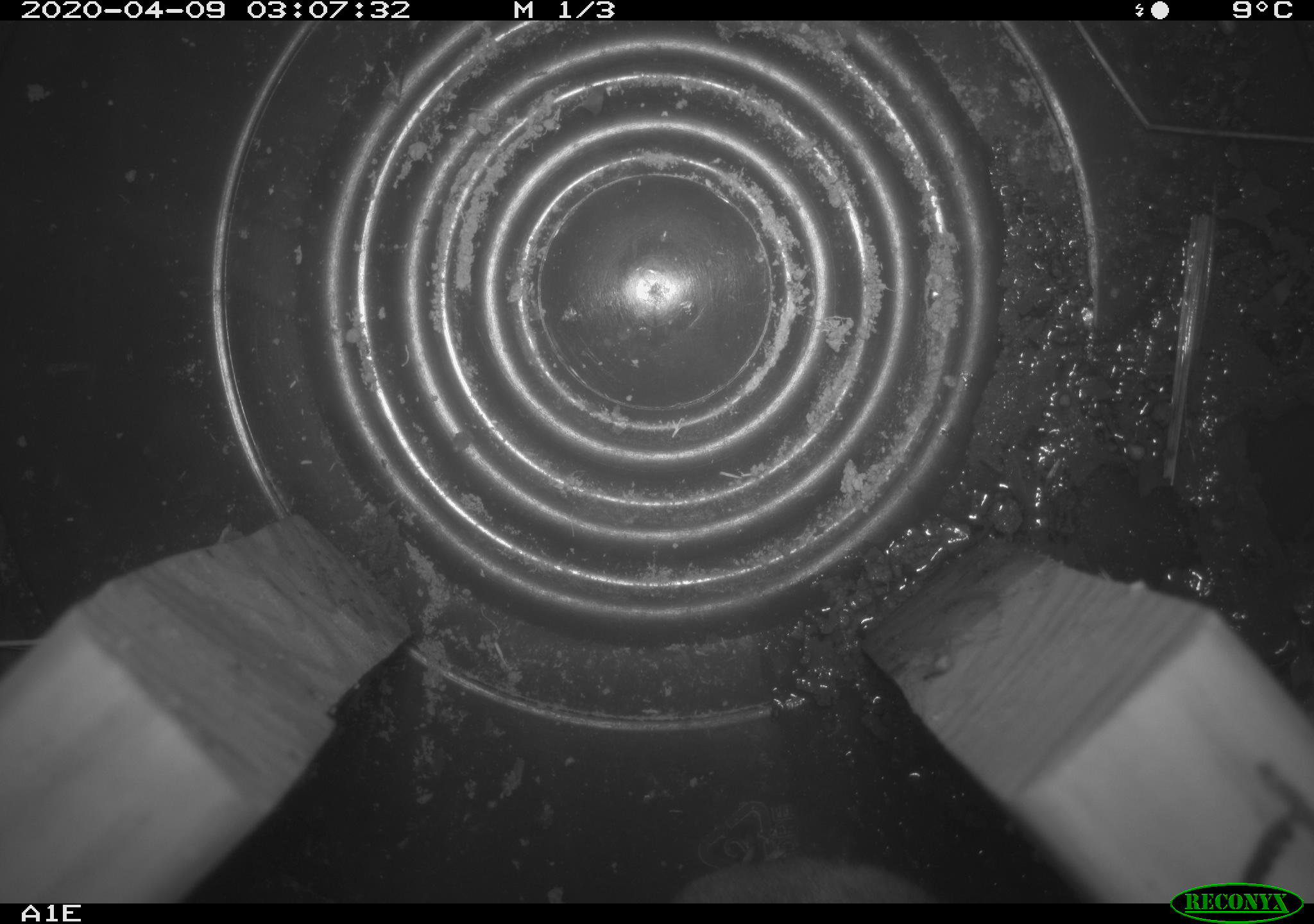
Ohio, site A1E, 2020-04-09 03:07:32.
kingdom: Animalia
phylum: Chordata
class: Mammalia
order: Rodentia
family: Cricetidae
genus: Peromyscus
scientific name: Peromyscus leucopus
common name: white-footed mouse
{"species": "white-footed mouse (Peromyscus leucopus)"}